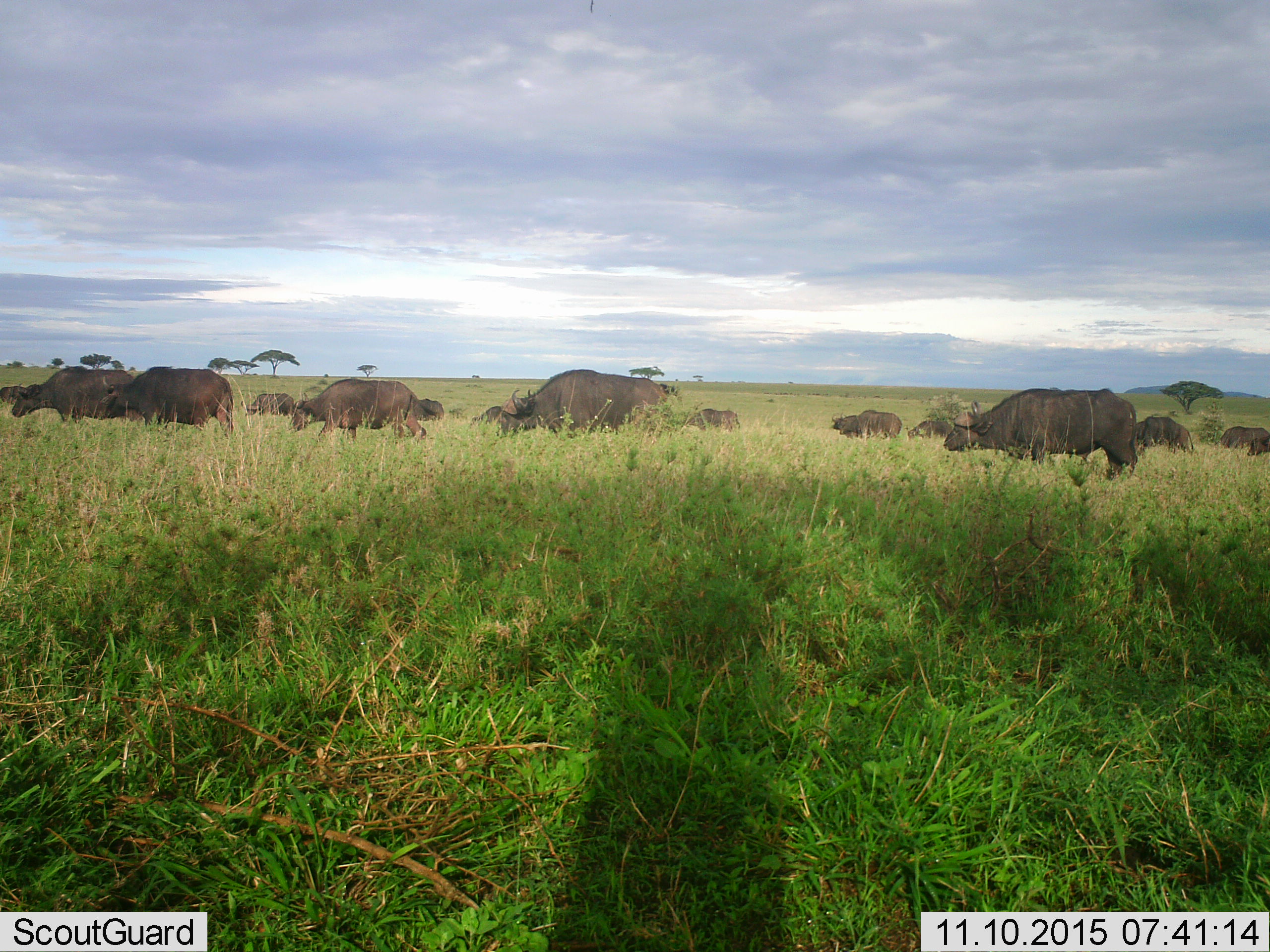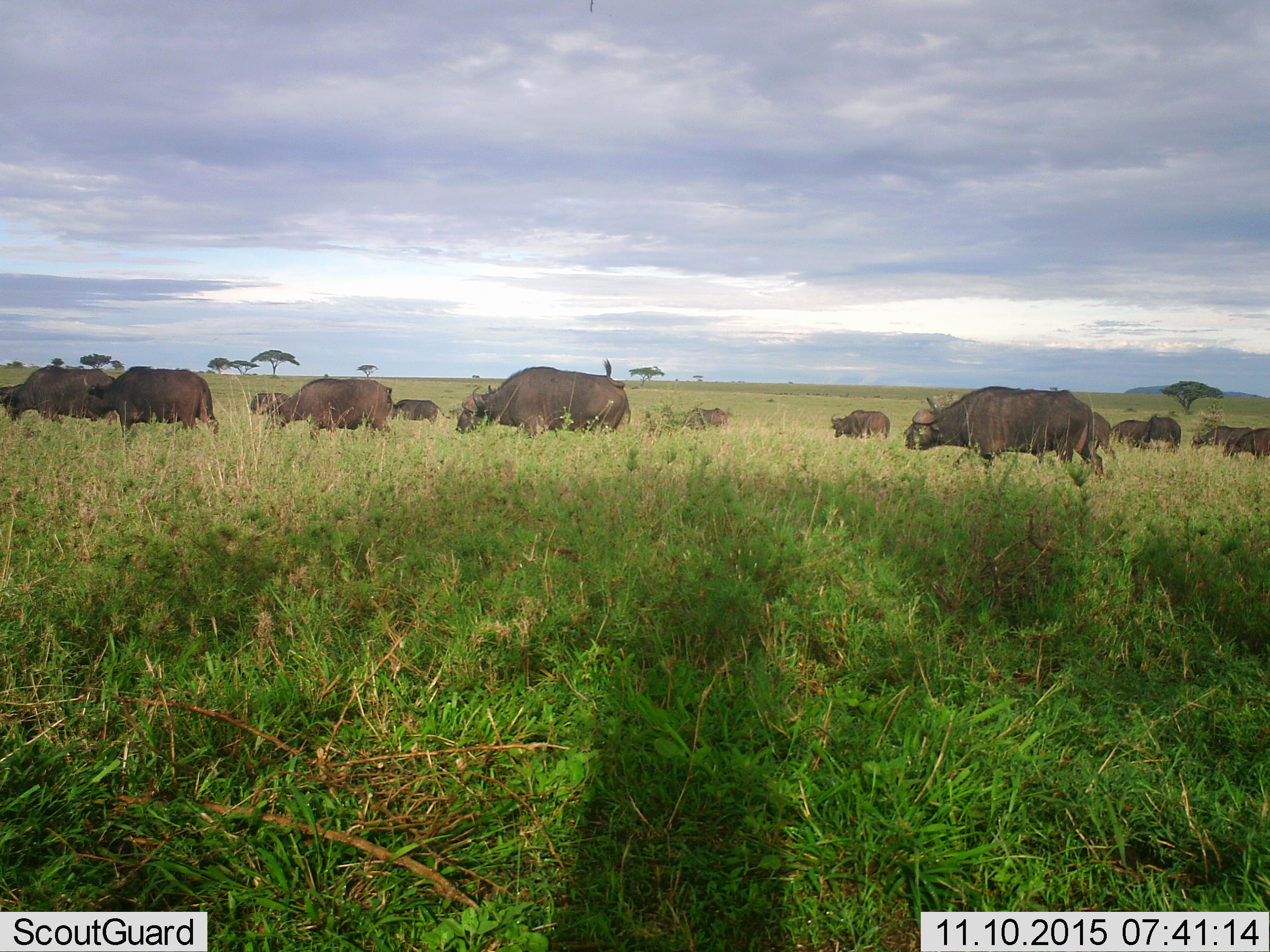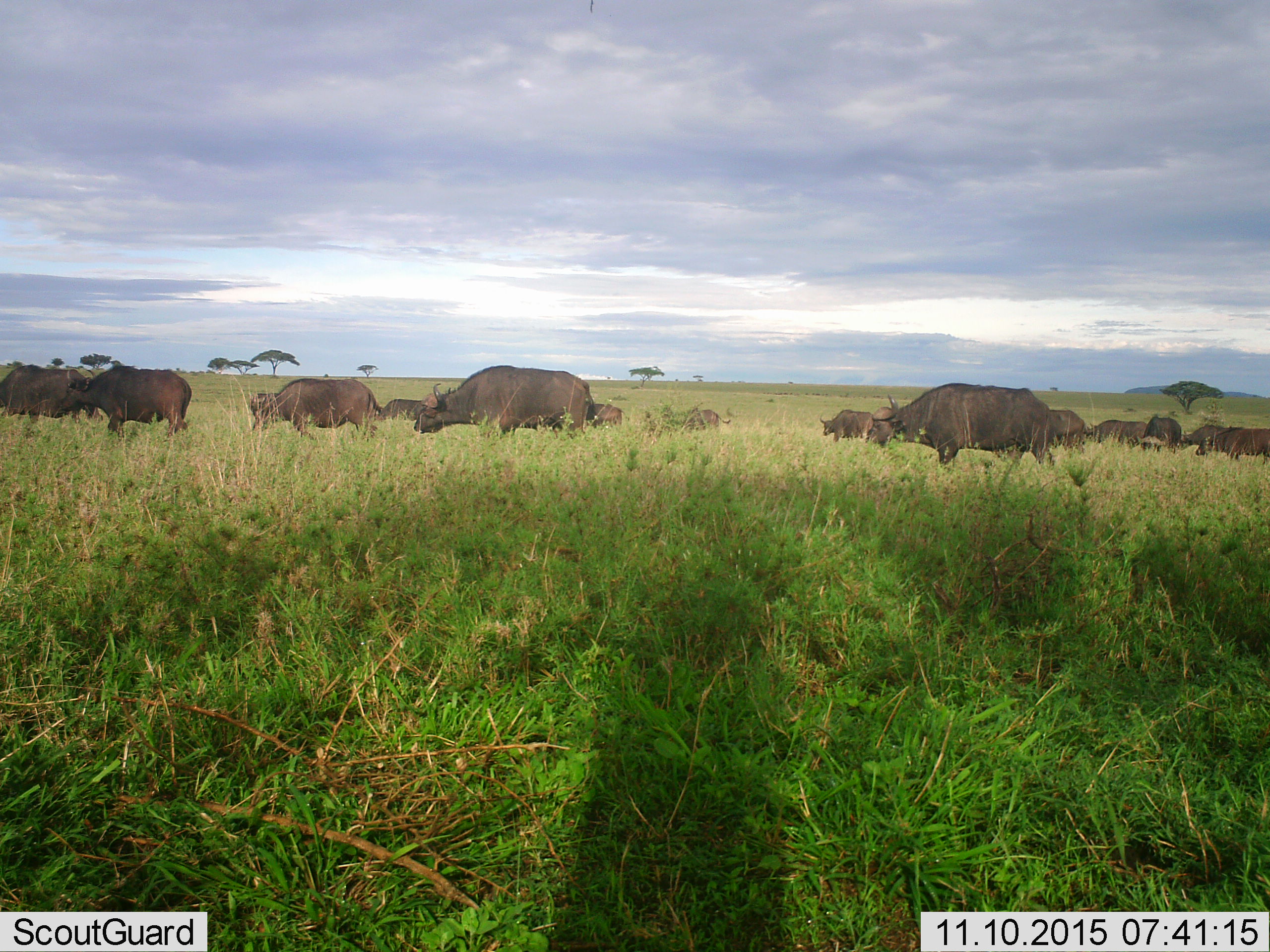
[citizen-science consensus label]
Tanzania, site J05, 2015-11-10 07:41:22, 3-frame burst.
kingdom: Animalia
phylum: Chordata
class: Mammalia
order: Artiodactyla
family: Bovidae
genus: Syncerus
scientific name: Syncerus caffer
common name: cape buffalo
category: buffalo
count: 11-50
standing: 20%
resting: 0%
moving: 90%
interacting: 0%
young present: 20%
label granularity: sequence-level